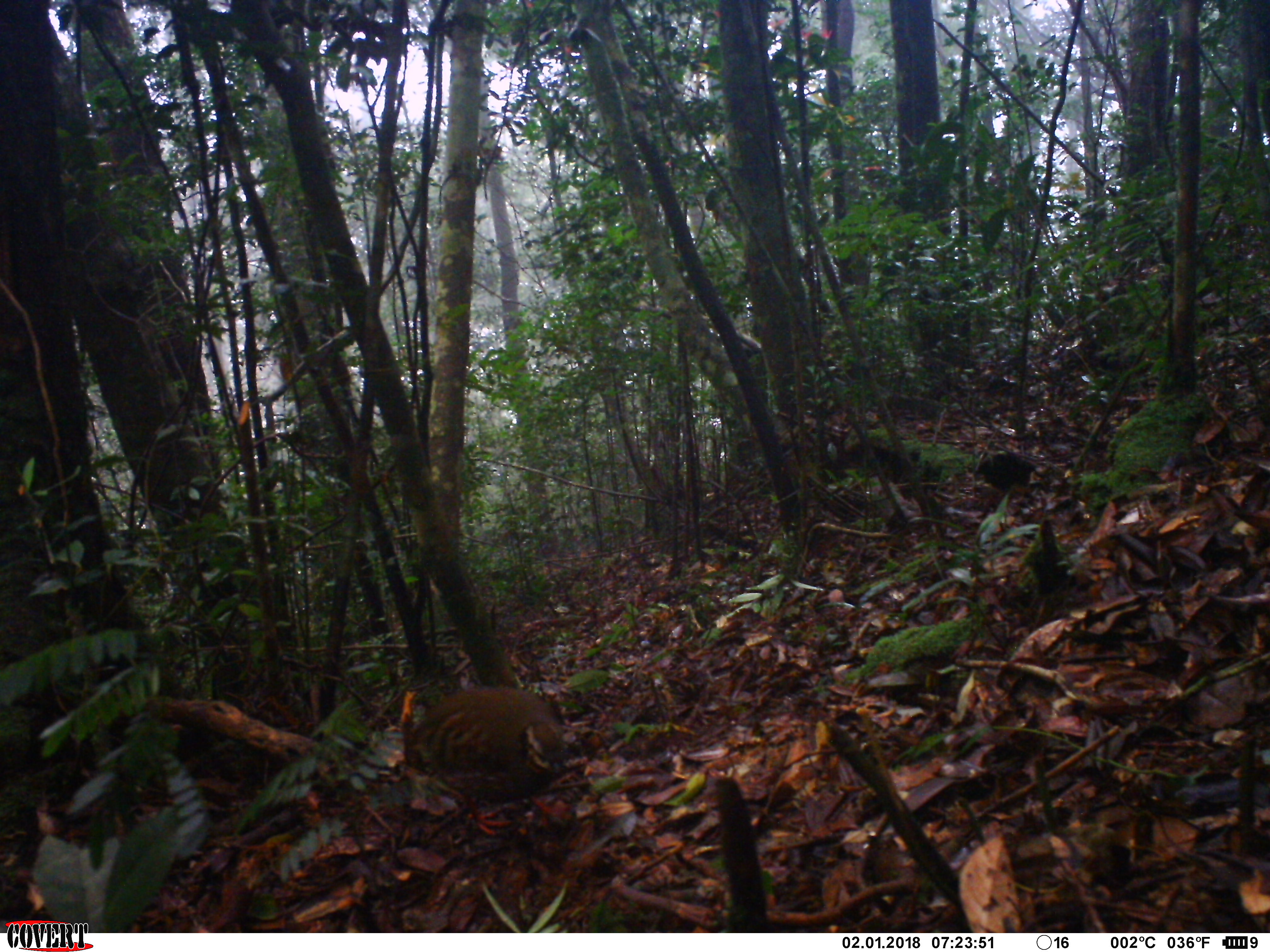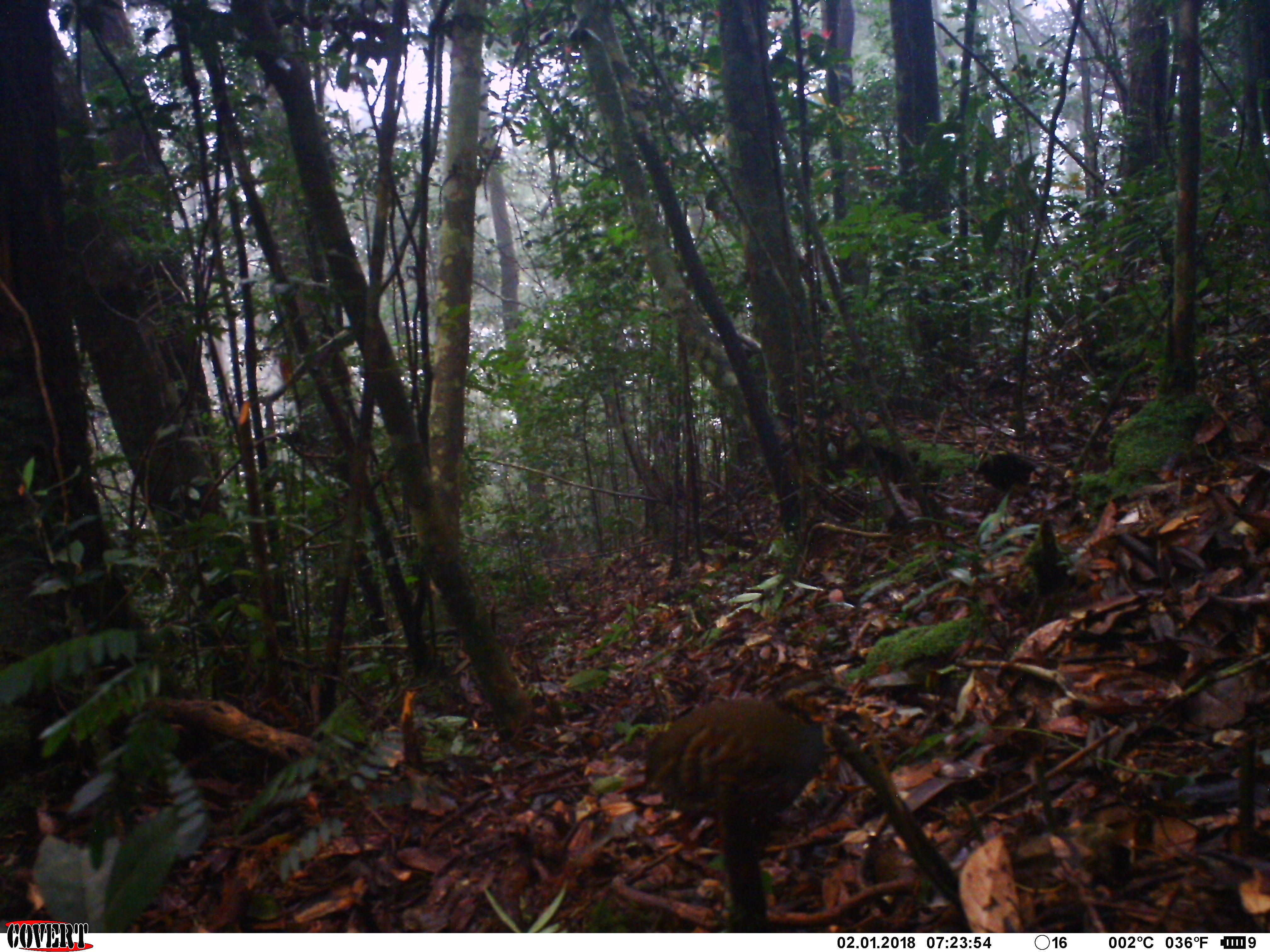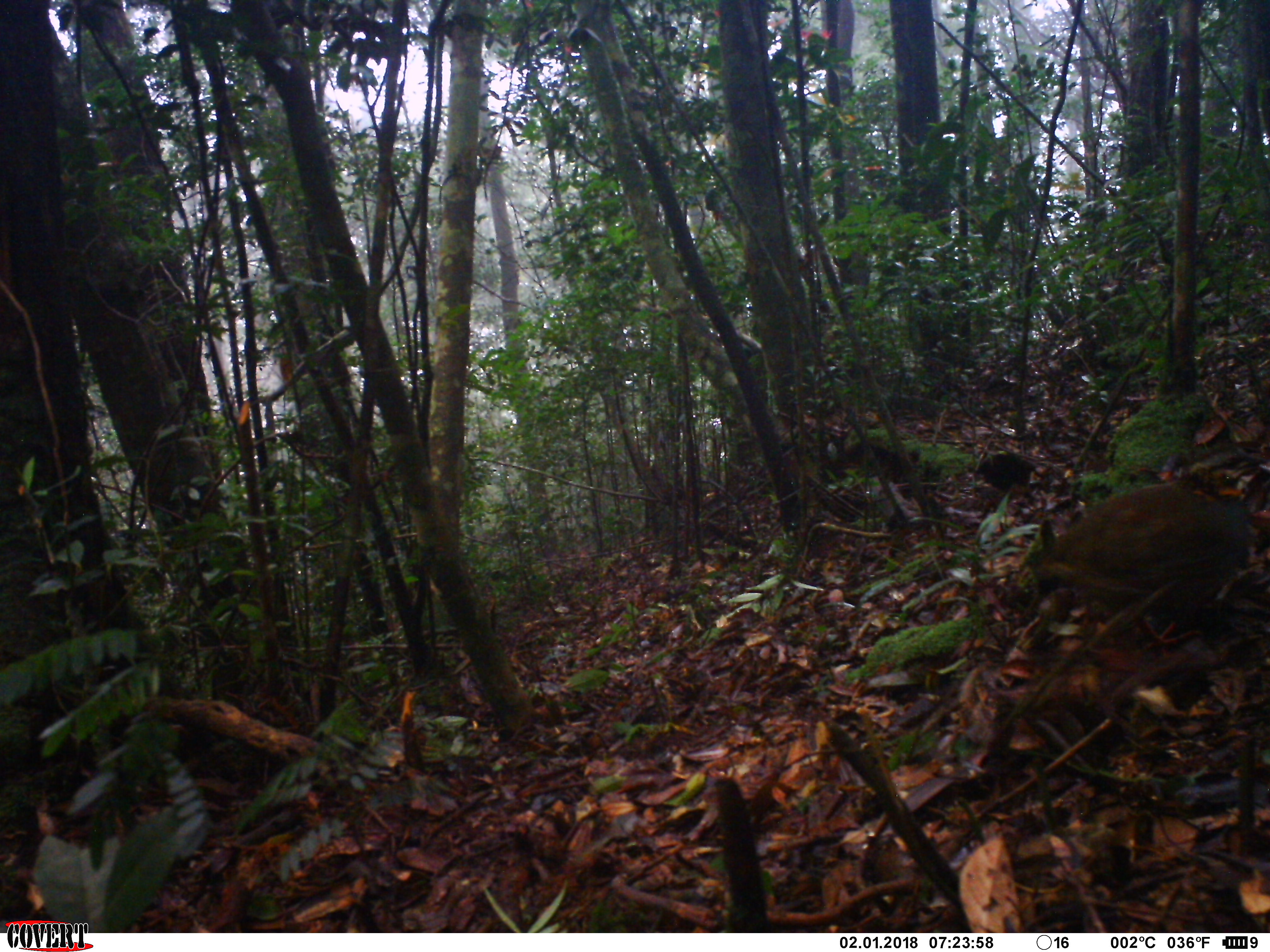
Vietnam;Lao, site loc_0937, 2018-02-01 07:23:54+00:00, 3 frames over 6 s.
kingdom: Animalia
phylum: Chordata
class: Aves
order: Galliformes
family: Phasianidae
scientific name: Phasianidae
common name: partridge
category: unidentified partridge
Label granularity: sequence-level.